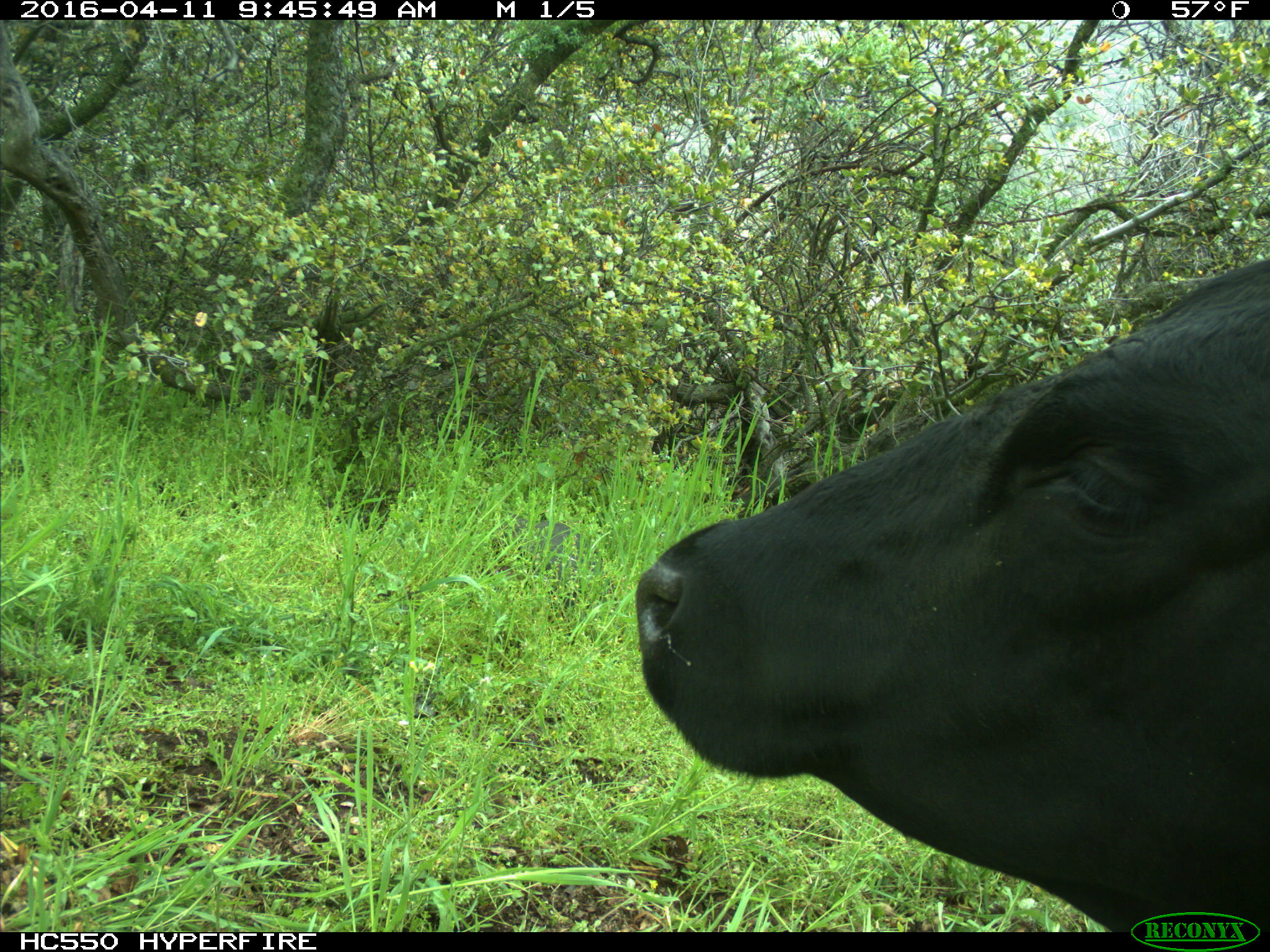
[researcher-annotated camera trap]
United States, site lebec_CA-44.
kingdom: Animalia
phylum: Chordata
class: Mammalia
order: Artiodactyla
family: Bovidae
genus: Bos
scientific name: Bos taurus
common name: domestic cow